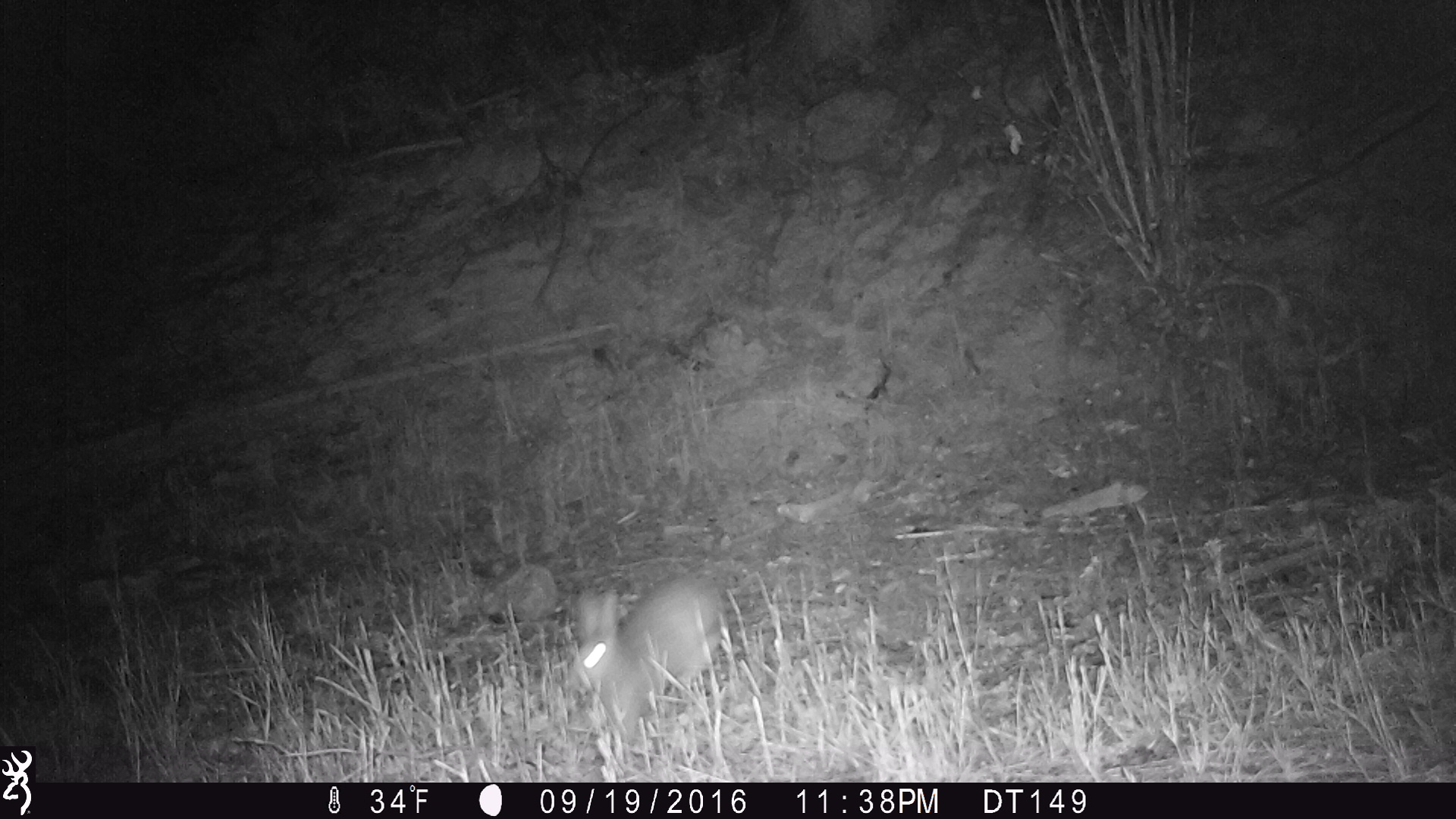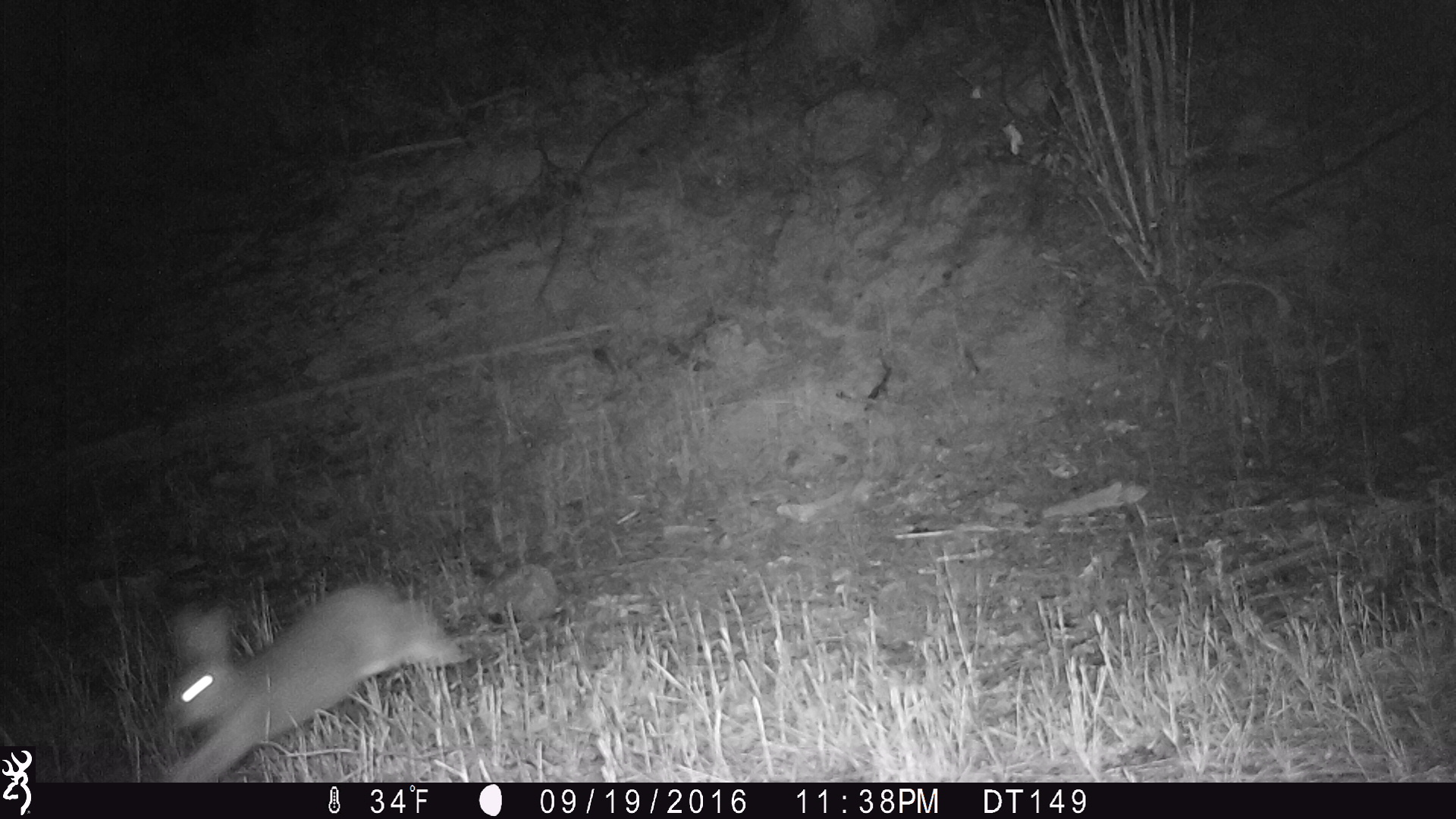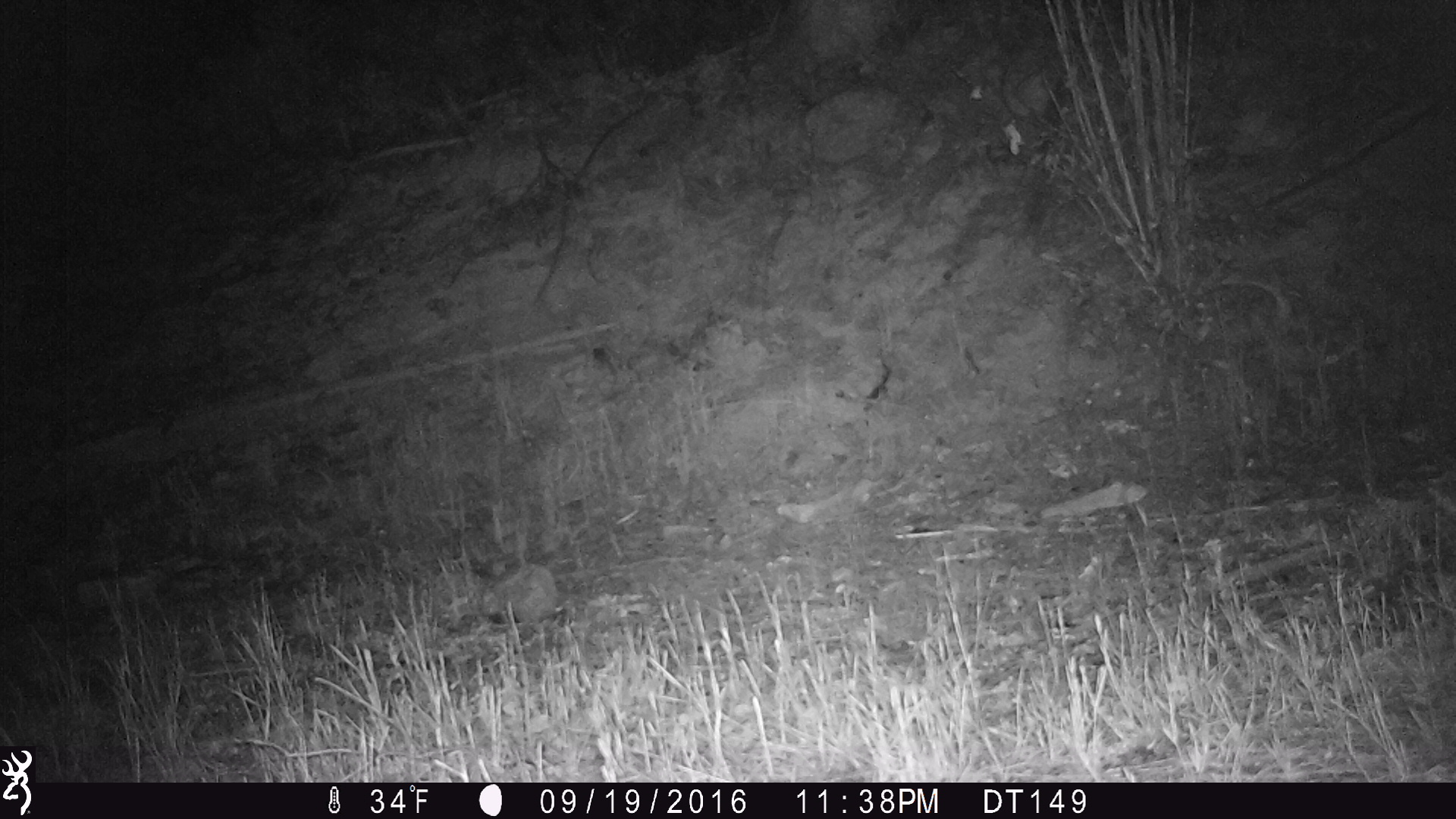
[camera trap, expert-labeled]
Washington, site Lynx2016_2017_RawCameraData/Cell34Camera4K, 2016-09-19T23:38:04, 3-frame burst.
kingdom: Animalia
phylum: Chordata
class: Mammalia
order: Lagomorpha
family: Leporidae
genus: Lepus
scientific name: Lepus americanus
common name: snowshoe hare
Lepus americanus (snowshoe hare). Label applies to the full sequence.